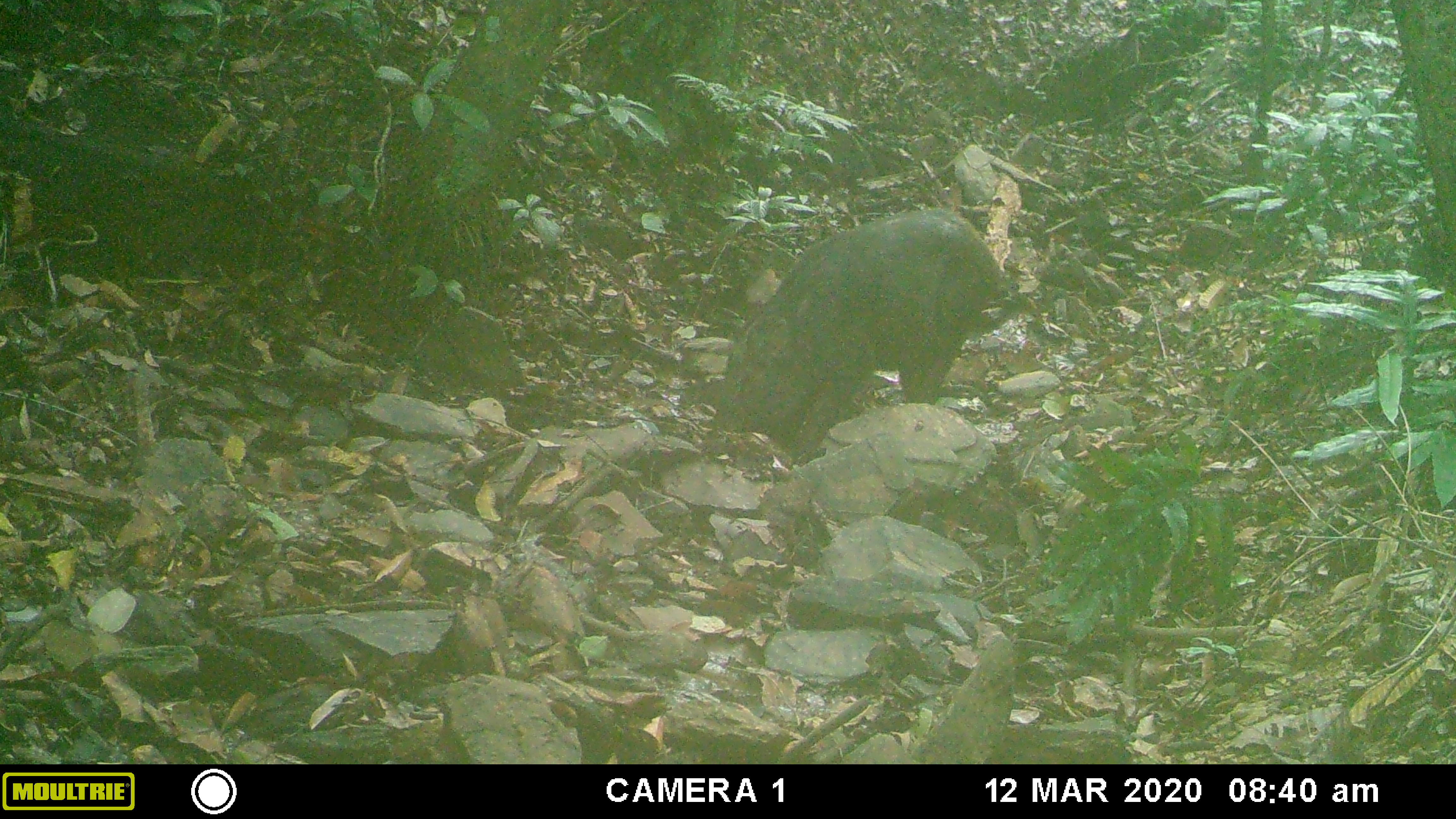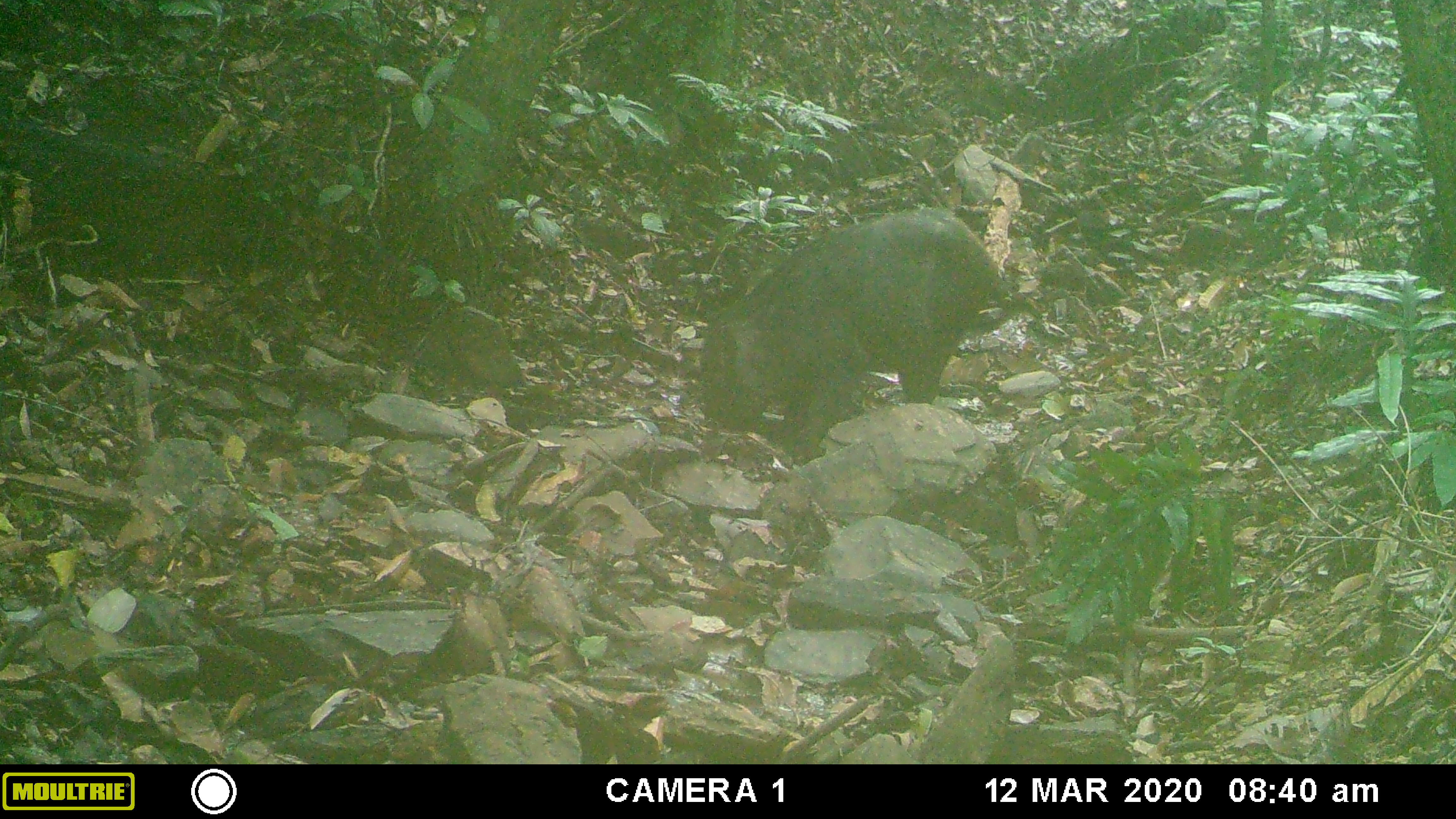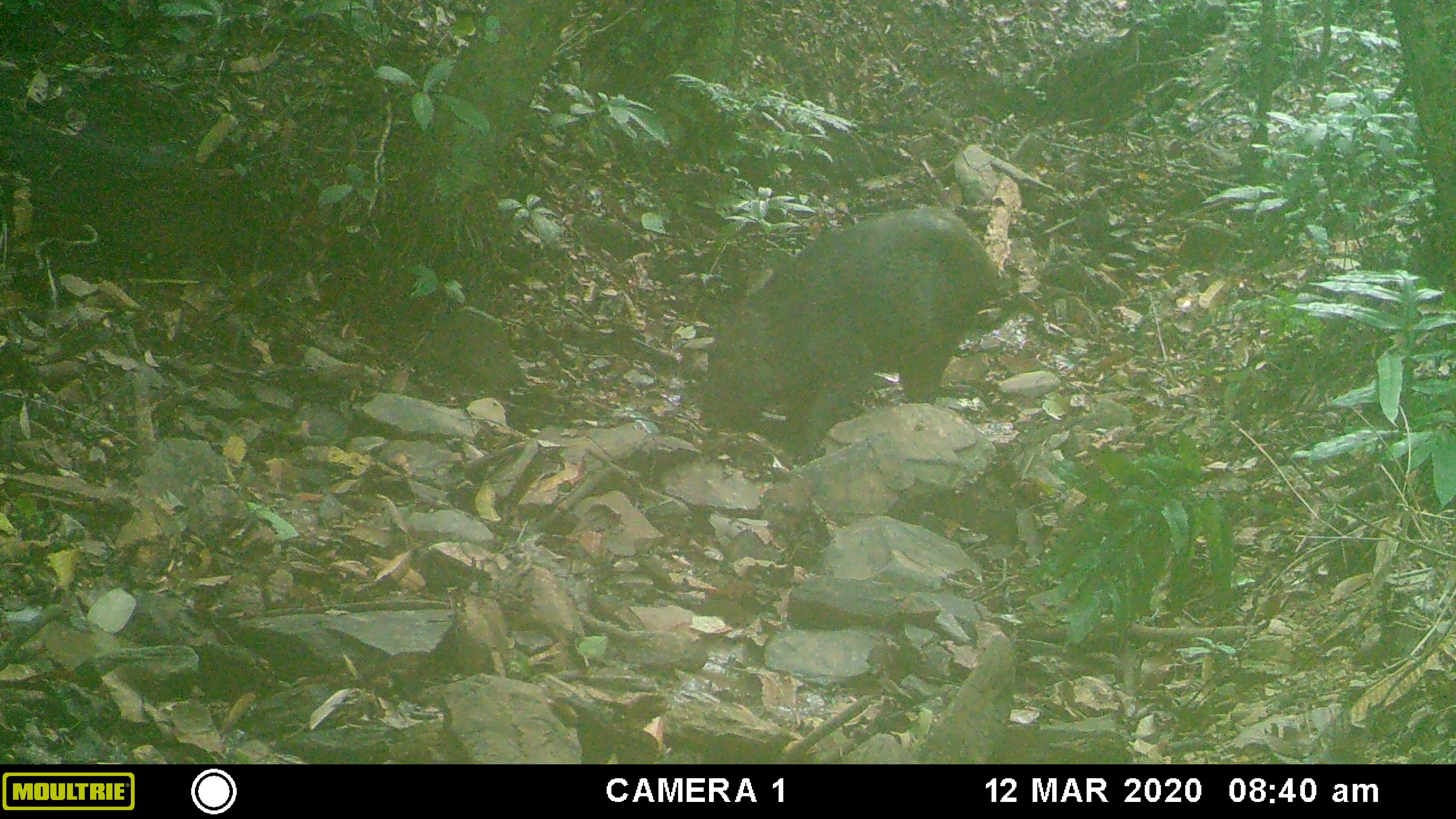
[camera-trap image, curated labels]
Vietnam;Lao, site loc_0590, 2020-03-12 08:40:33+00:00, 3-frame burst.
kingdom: Animalia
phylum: Chordata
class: Mammalia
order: Artiodactyla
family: Suidae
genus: Sus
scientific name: Sus scrofa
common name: eurasian wild pig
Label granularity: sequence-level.